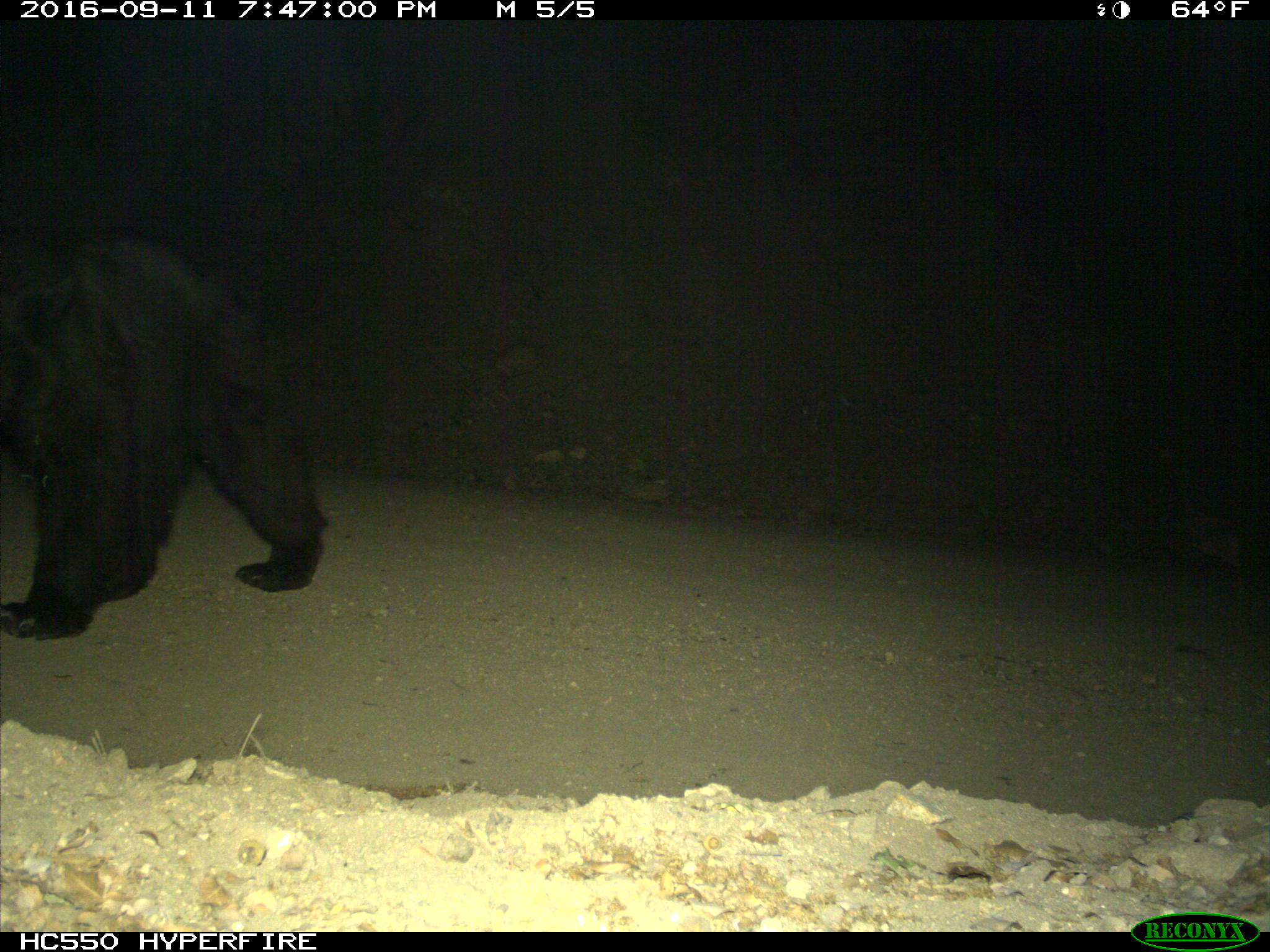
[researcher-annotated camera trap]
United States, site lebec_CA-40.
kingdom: Animalia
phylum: Chordata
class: Mammalia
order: Carnivora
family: Ursidae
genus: Ursus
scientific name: Ursus americanus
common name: american black bear